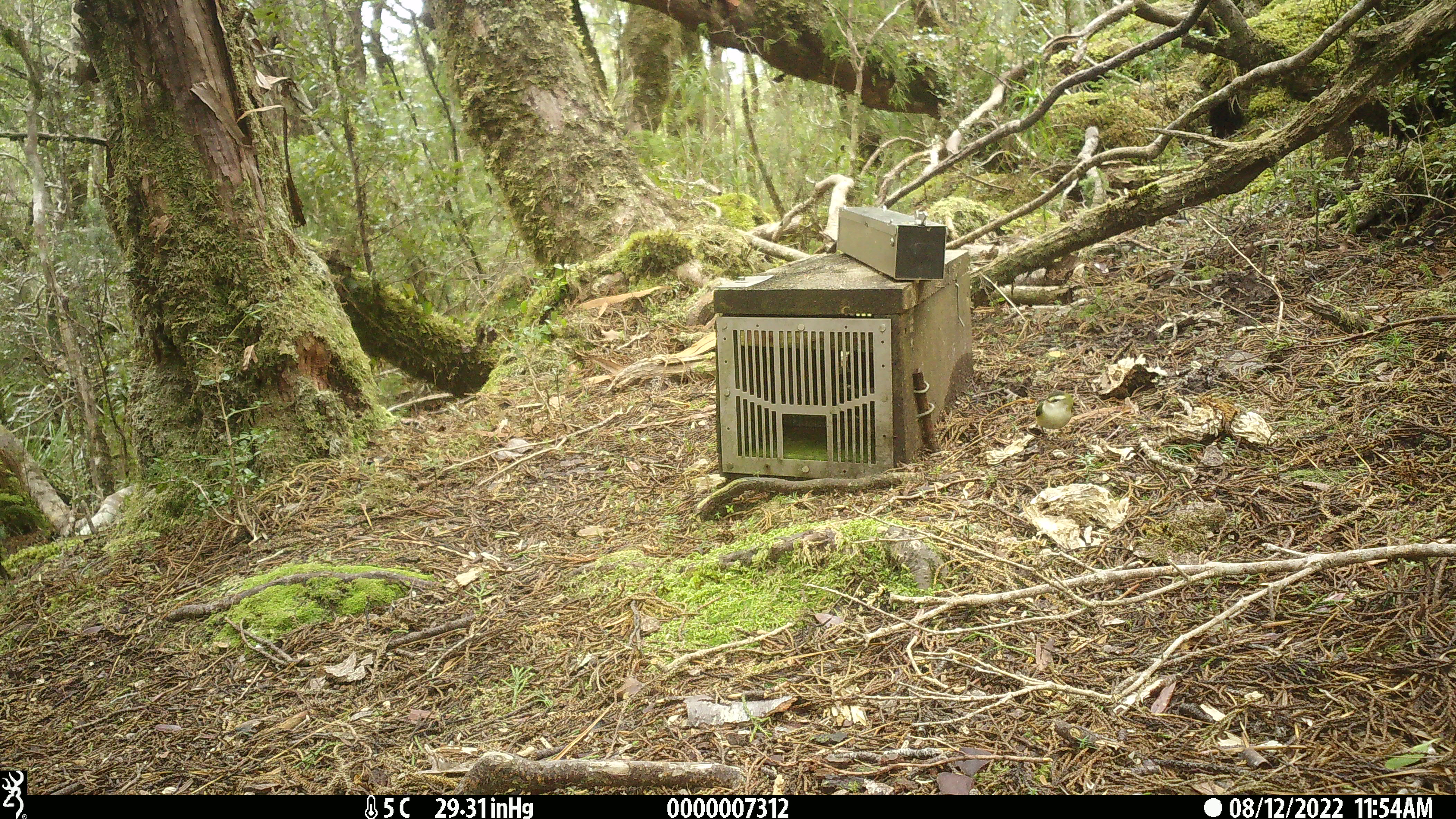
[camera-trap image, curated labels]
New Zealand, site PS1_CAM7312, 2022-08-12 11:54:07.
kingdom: Animalia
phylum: Chordata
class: Aves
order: Passeriformes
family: Acanthisittidae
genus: Acanthisitta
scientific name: Acanthisitta chloris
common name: rifleman